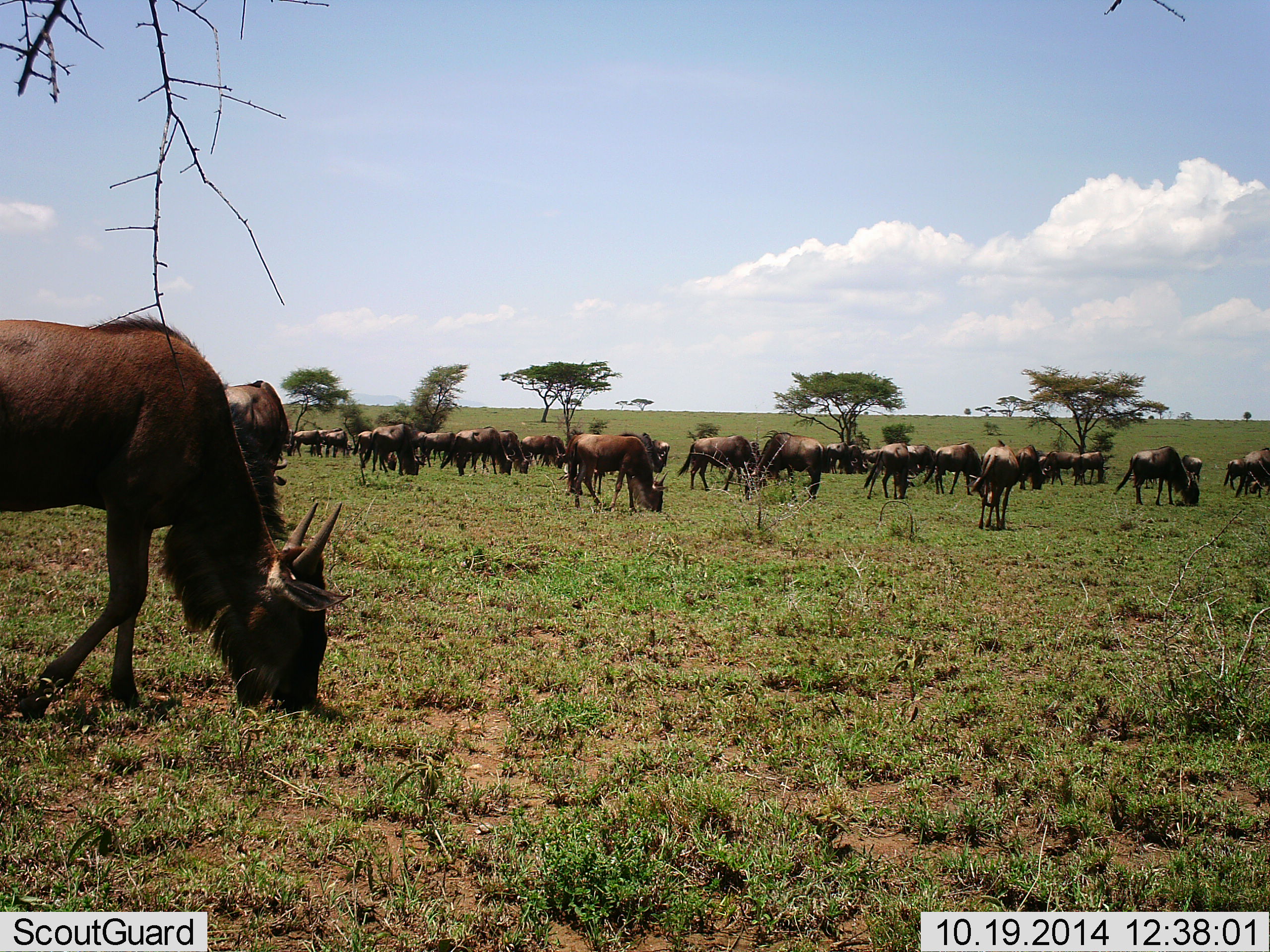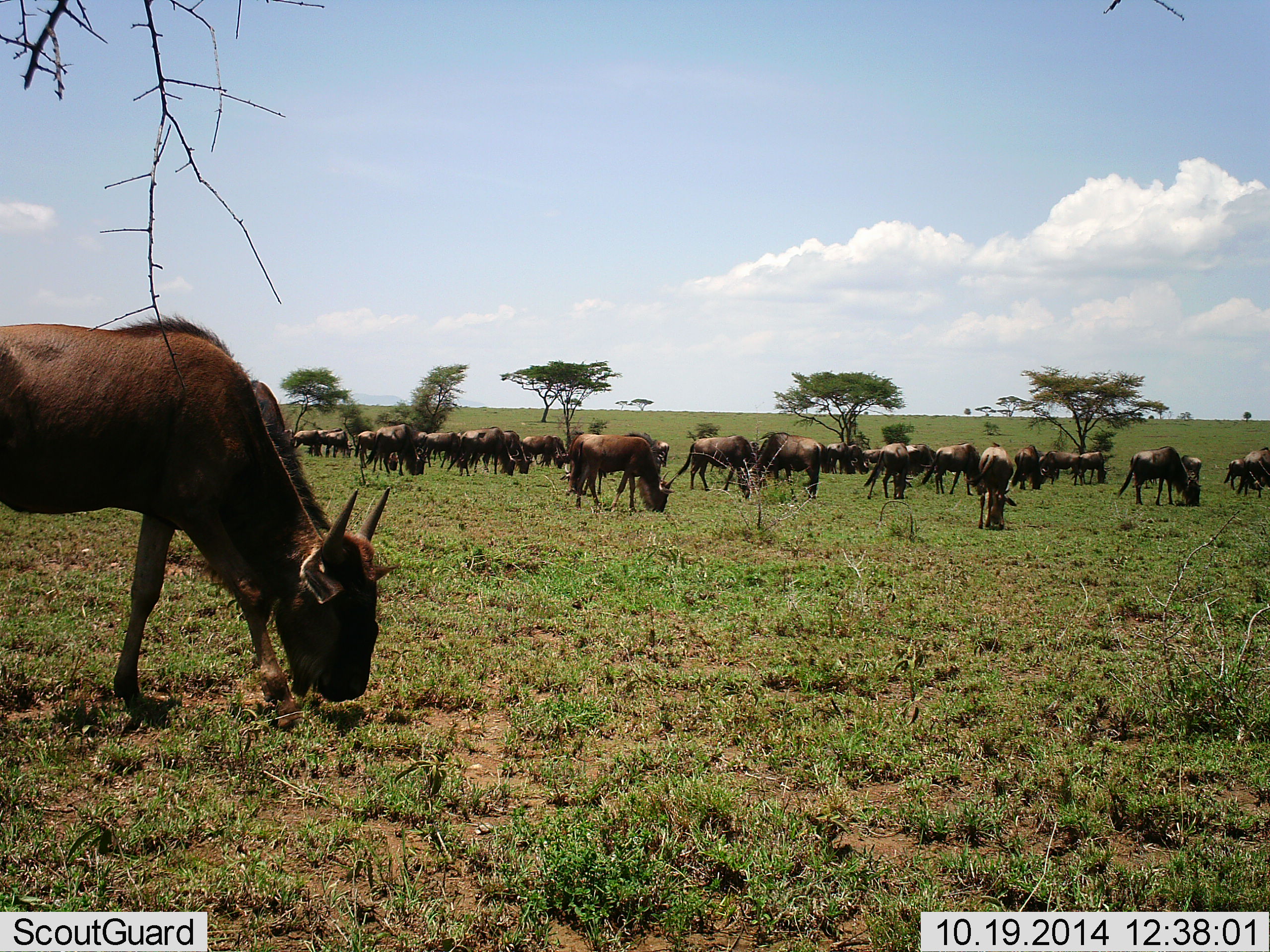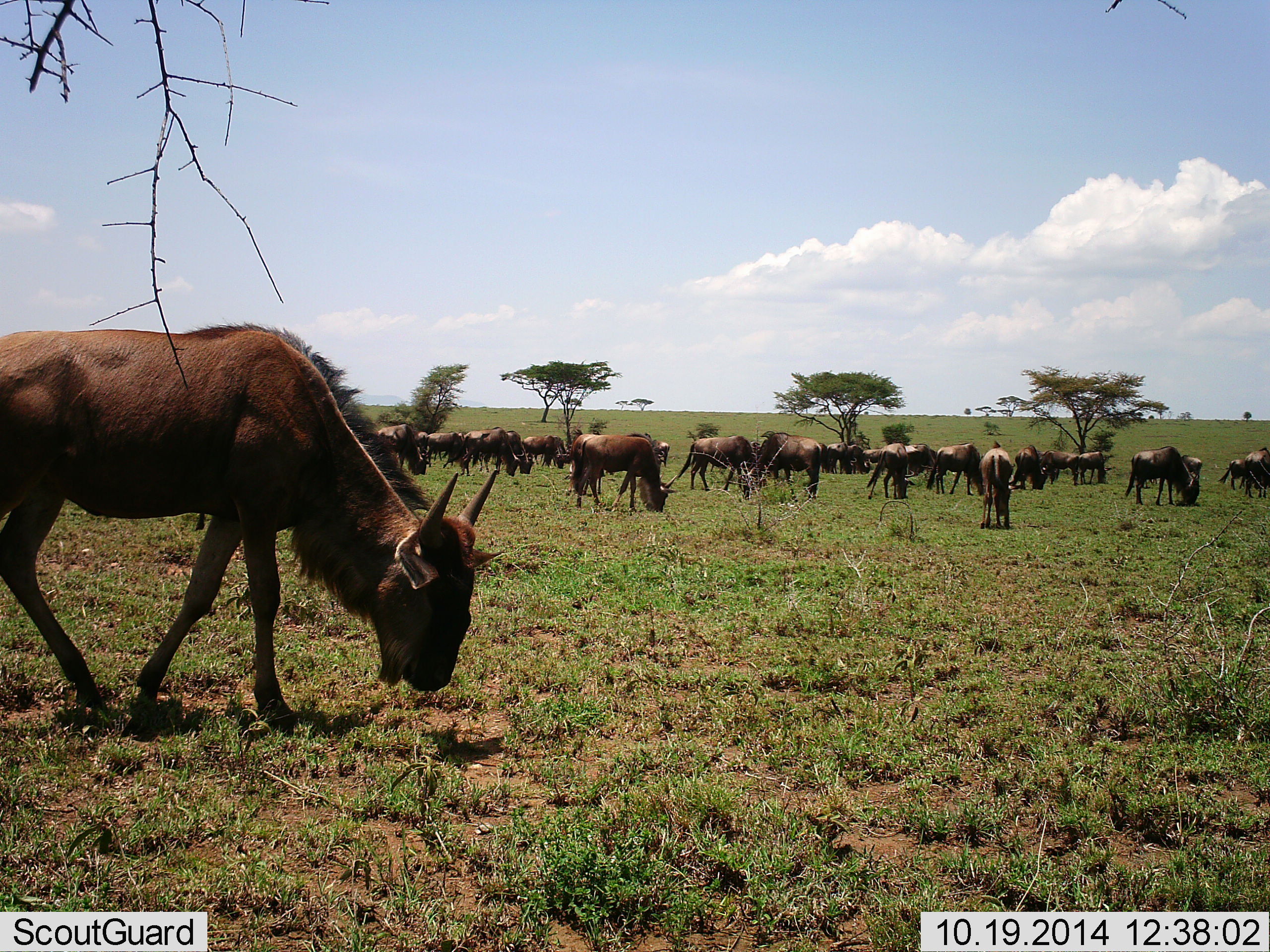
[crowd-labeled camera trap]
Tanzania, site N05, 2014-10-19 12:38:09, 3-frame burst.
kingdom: Animalia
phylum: Chordata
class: Mammalia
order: Artiodactyla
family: Bovidae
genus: Connochaetes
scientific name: Connochaetes taurinus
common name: blue wildebeest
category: wildebeest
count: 11-50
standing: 10%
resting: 0%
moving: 50%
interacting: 0%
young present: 10%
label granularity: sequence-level